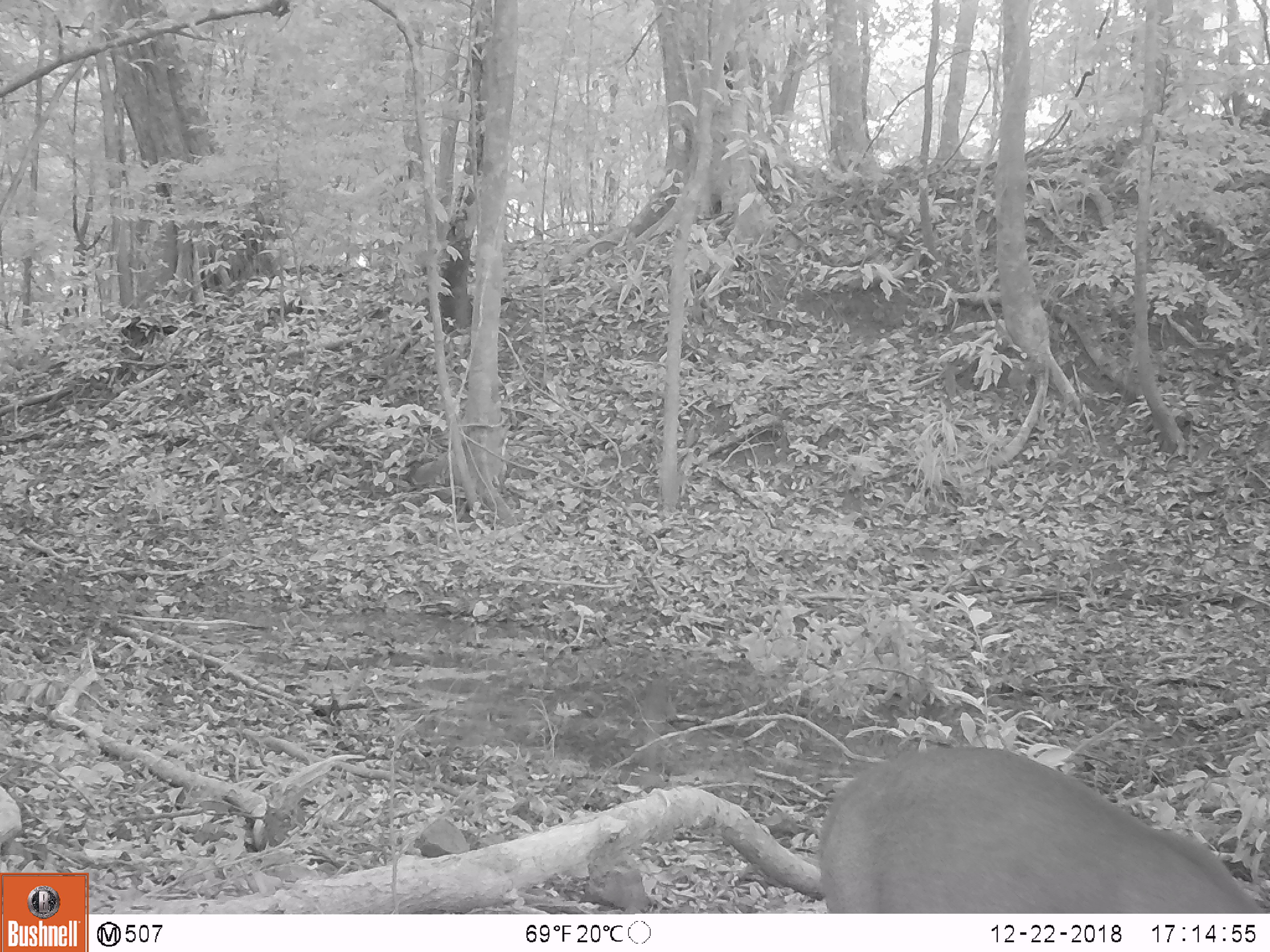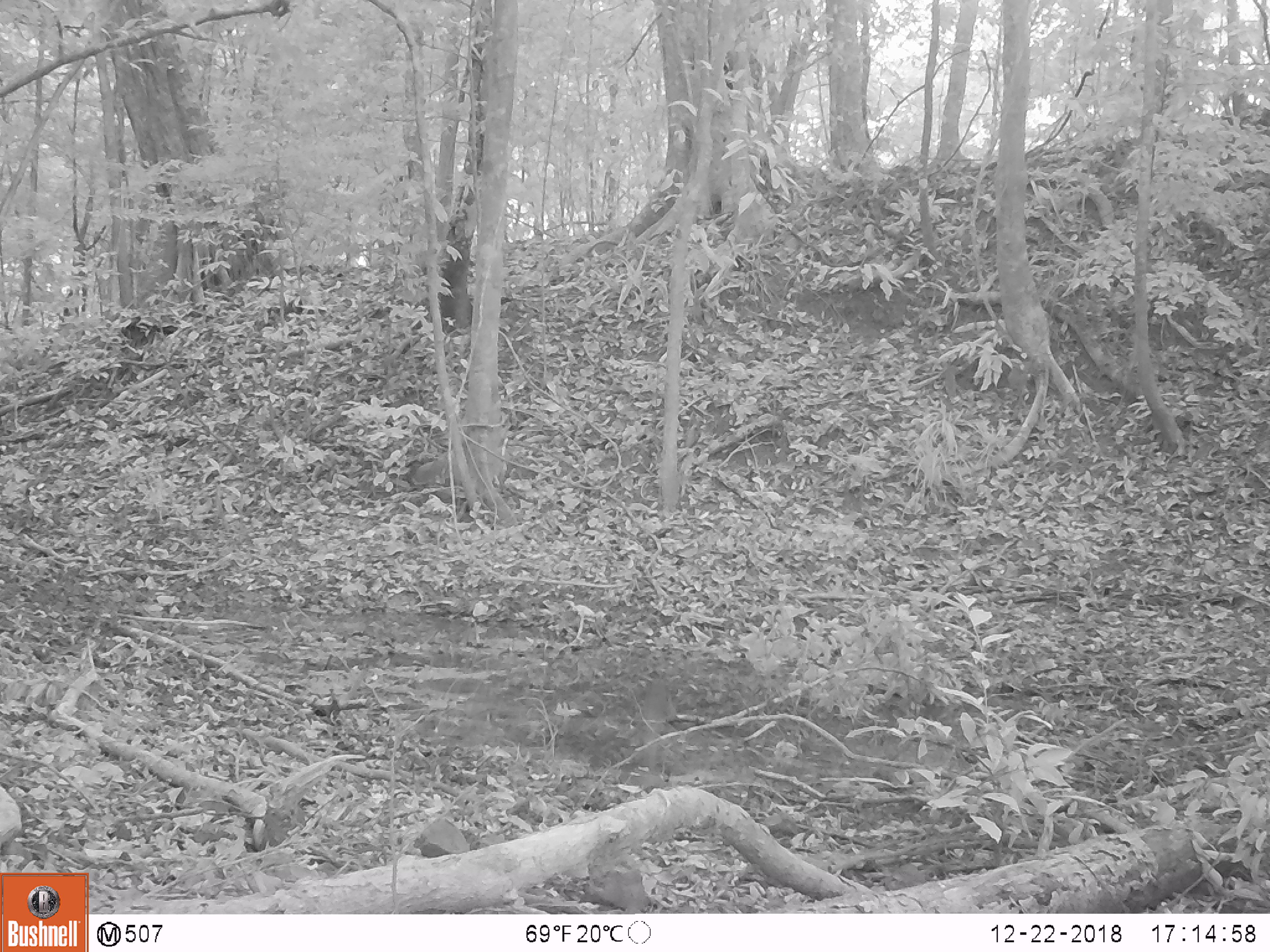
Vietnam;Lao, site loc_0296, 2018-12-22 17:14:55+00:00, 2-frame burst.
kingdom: Animalia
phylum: Chordata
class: Mammalia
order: Artiodactyla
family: Cervidae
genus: Muntiacus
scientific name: Muntiacus vuquangensis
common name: large-antlered muntjac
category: large antlered muntjac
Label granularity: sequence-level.